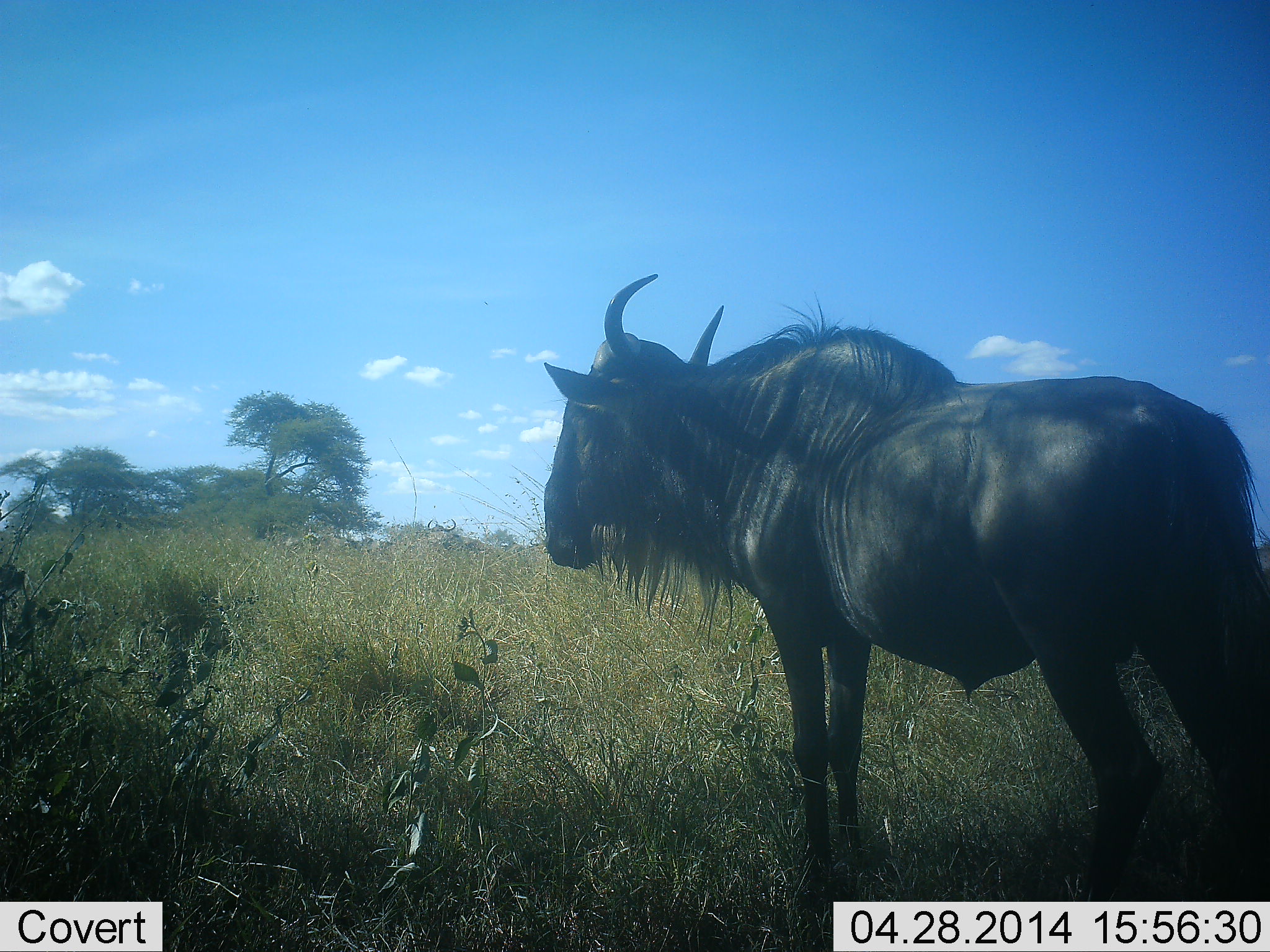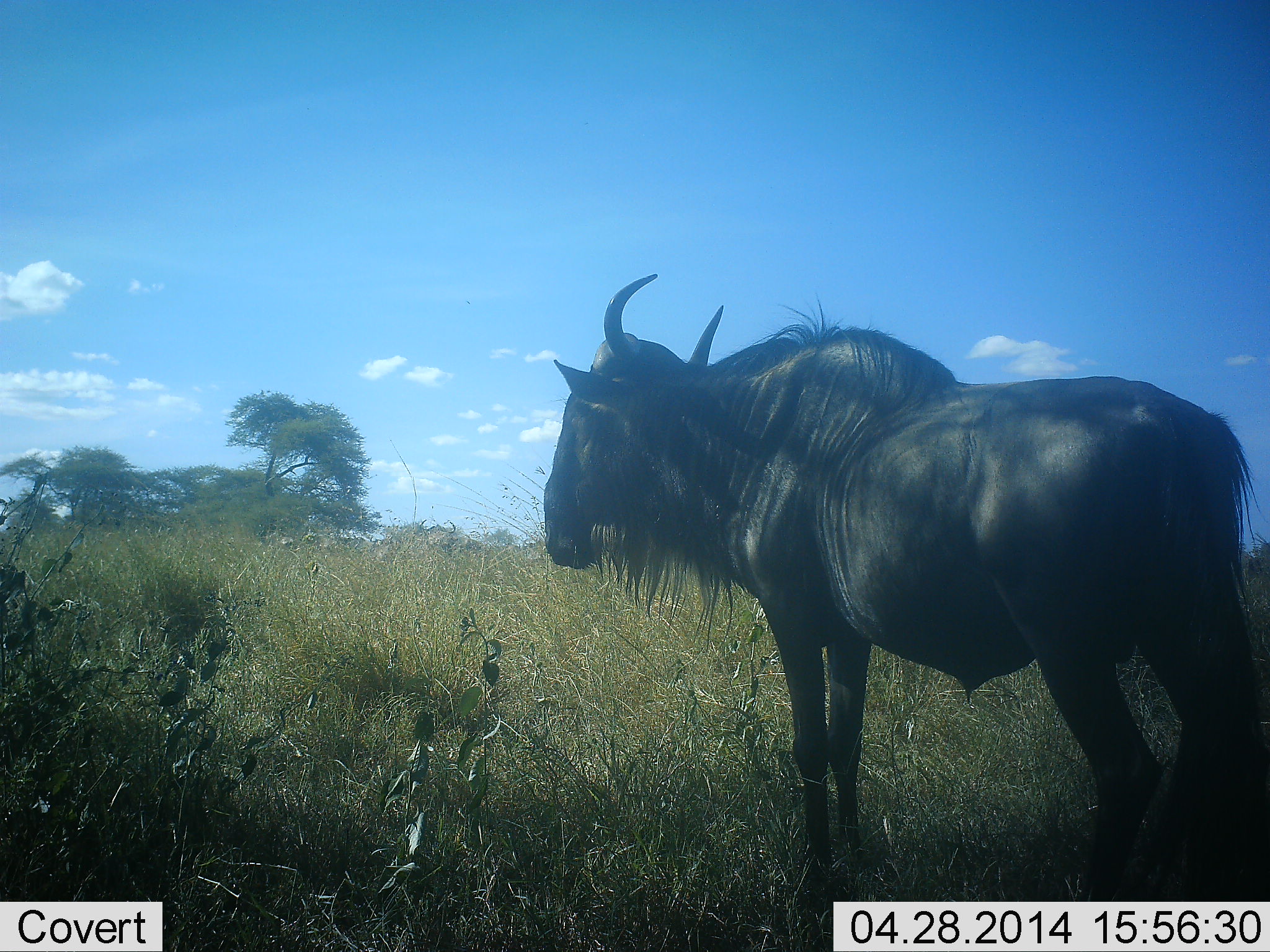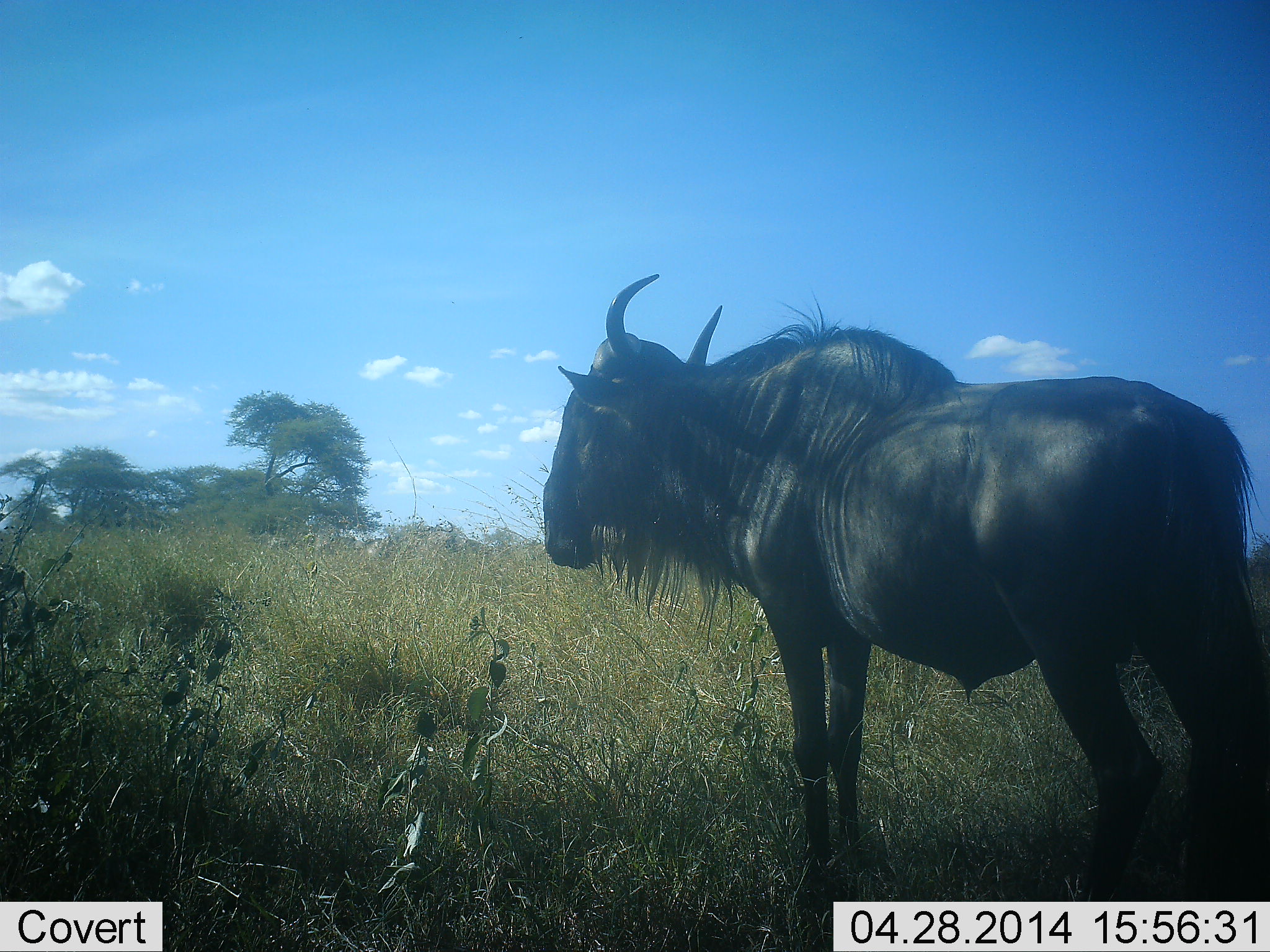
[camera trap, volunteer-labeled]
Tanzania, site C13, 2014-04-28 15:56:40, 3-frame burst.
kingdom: Animalia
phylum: Chordata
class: Mammalia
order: Artiodactyla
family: Bovidae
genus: Connochaetes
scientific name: Connochaetes taurinus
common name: blue wildebeest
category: wildebeest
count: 1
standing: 90%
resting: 10%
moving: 10%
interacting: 0%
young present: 0%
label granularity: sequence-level